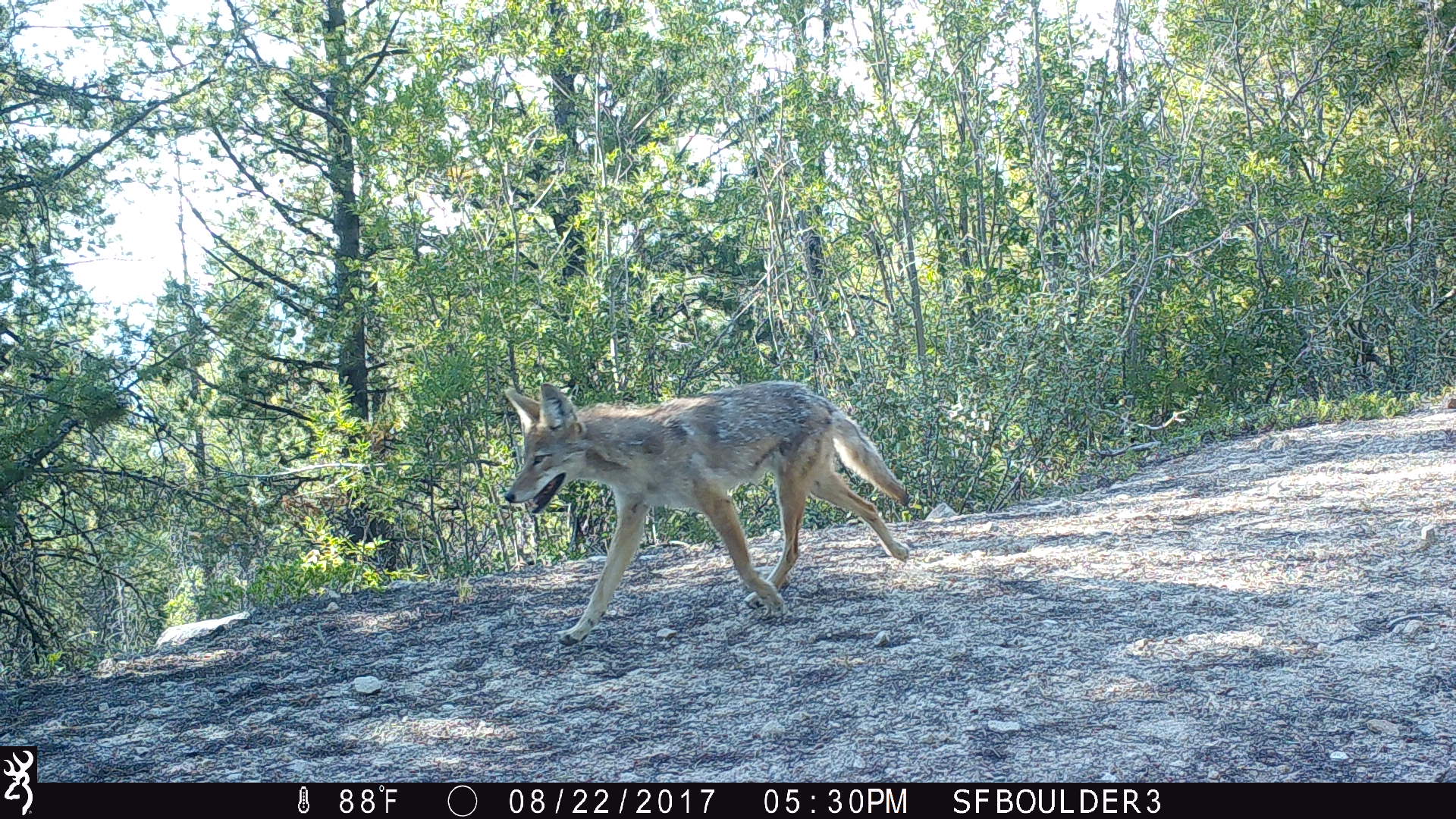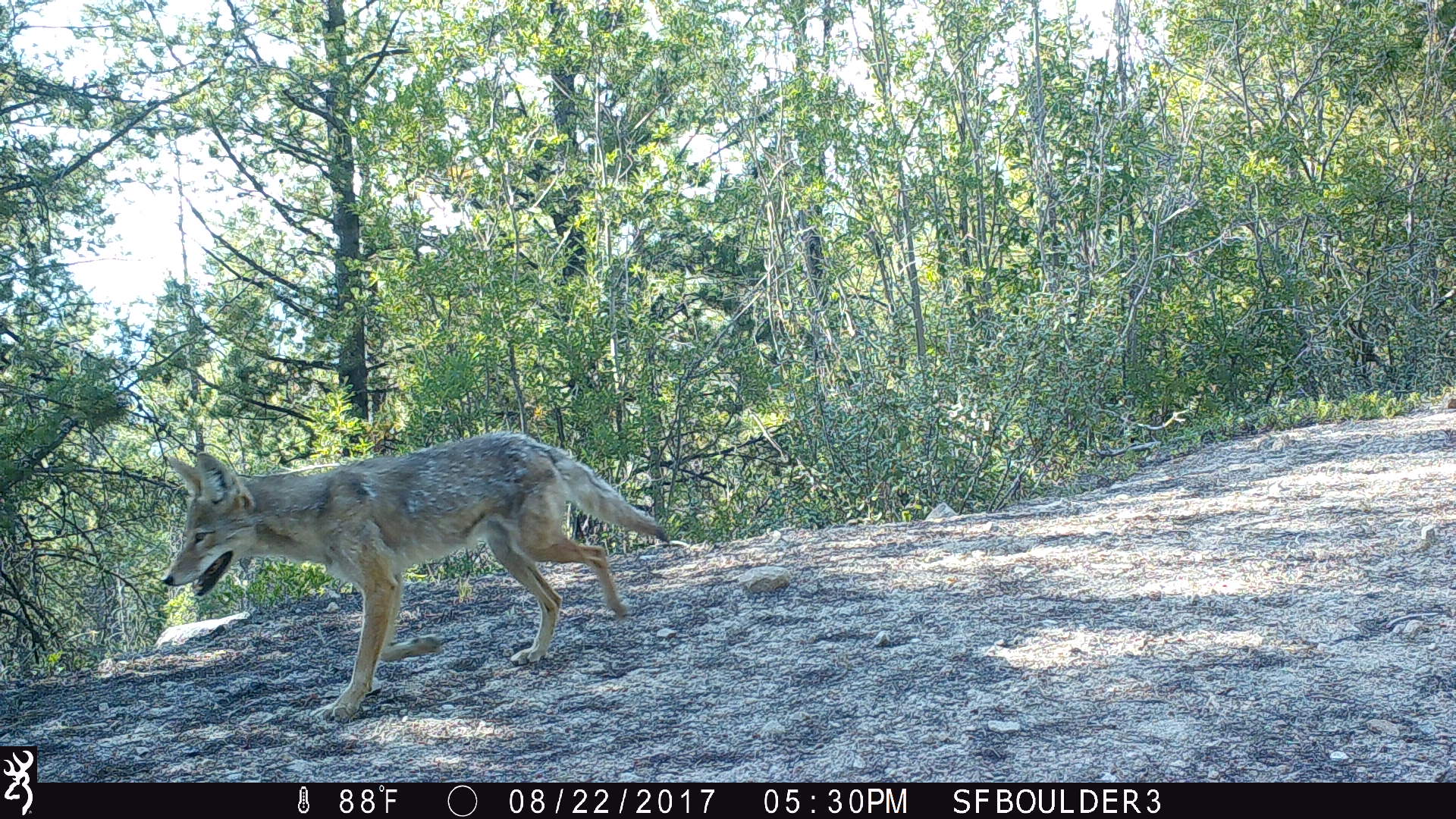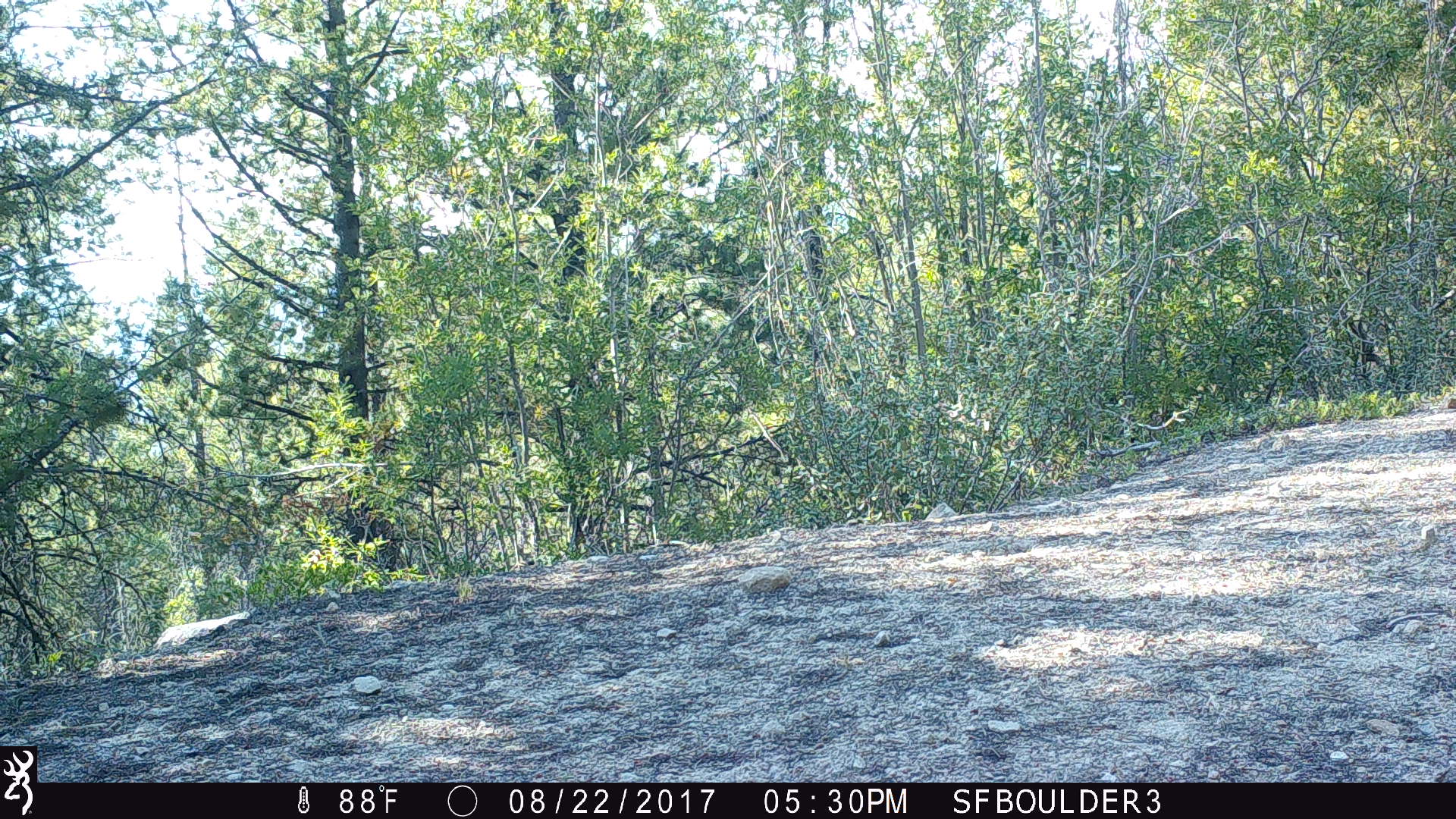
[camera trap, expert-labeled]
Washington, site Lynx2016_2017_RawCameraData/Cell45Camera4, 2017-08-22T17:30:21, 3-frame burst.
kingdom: Animalia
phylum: Chordata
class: Mammalia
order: Carnivora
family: Canidae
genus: Canis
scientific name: Canis latrans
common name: coyote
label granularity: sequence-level